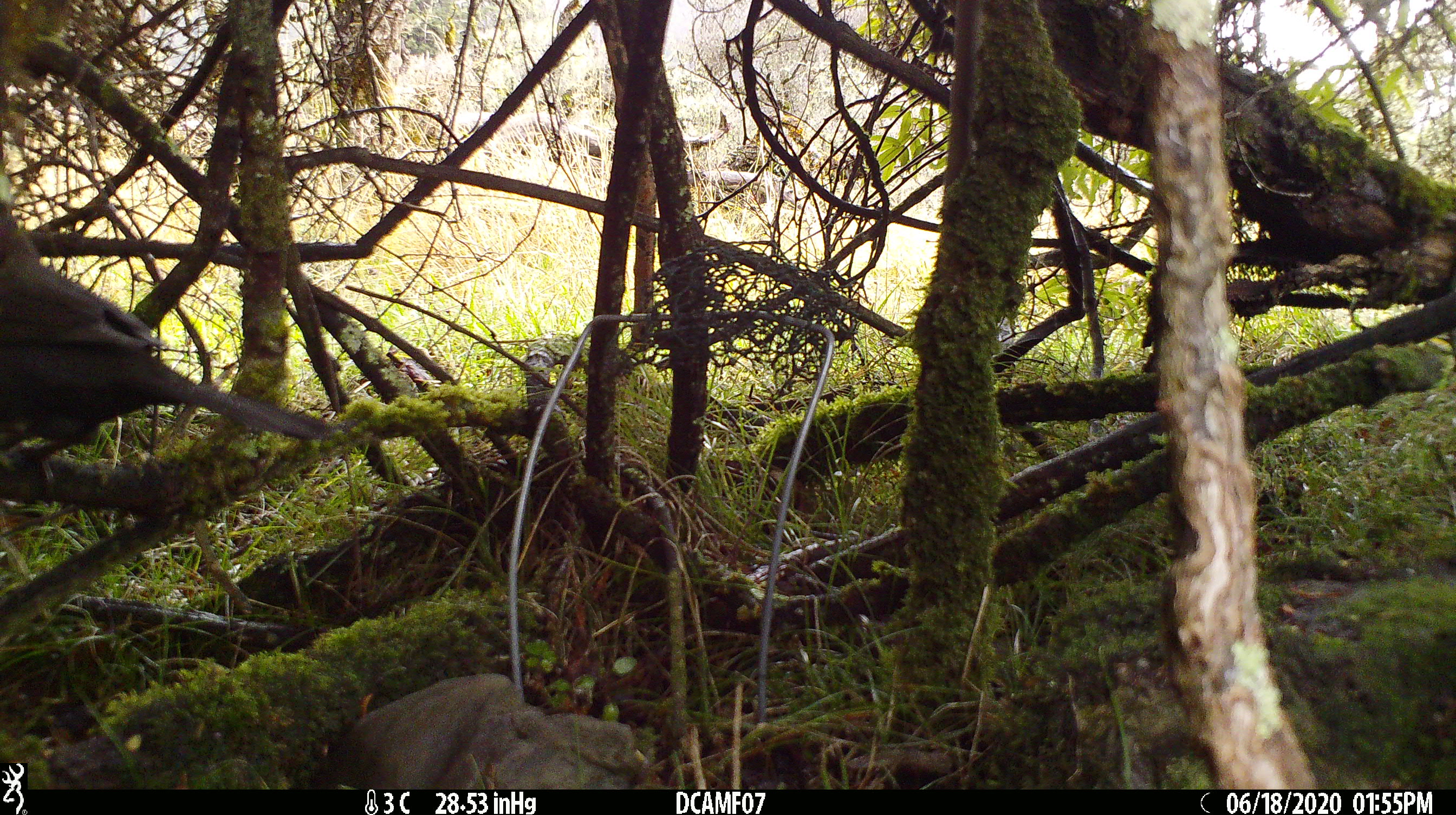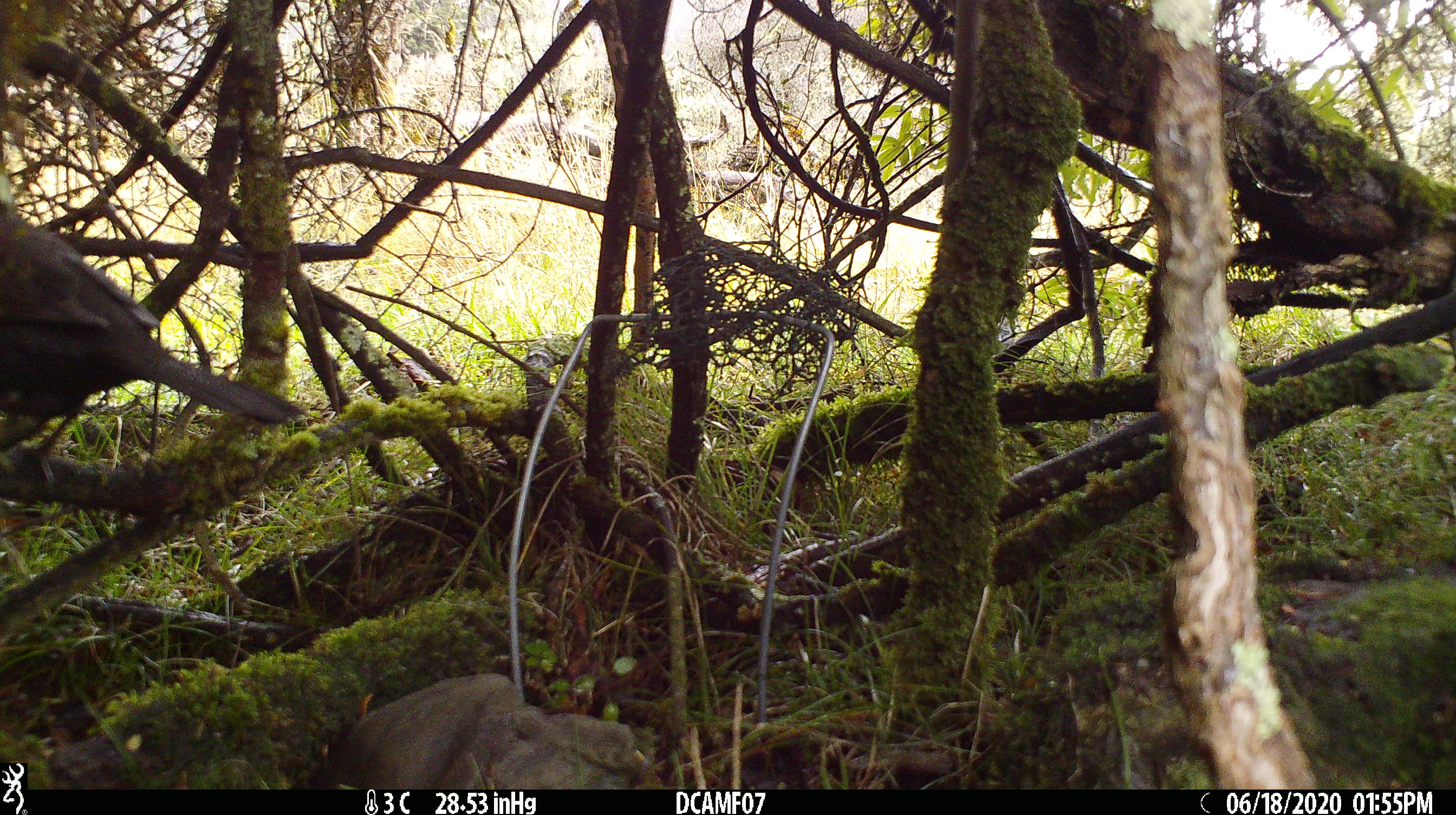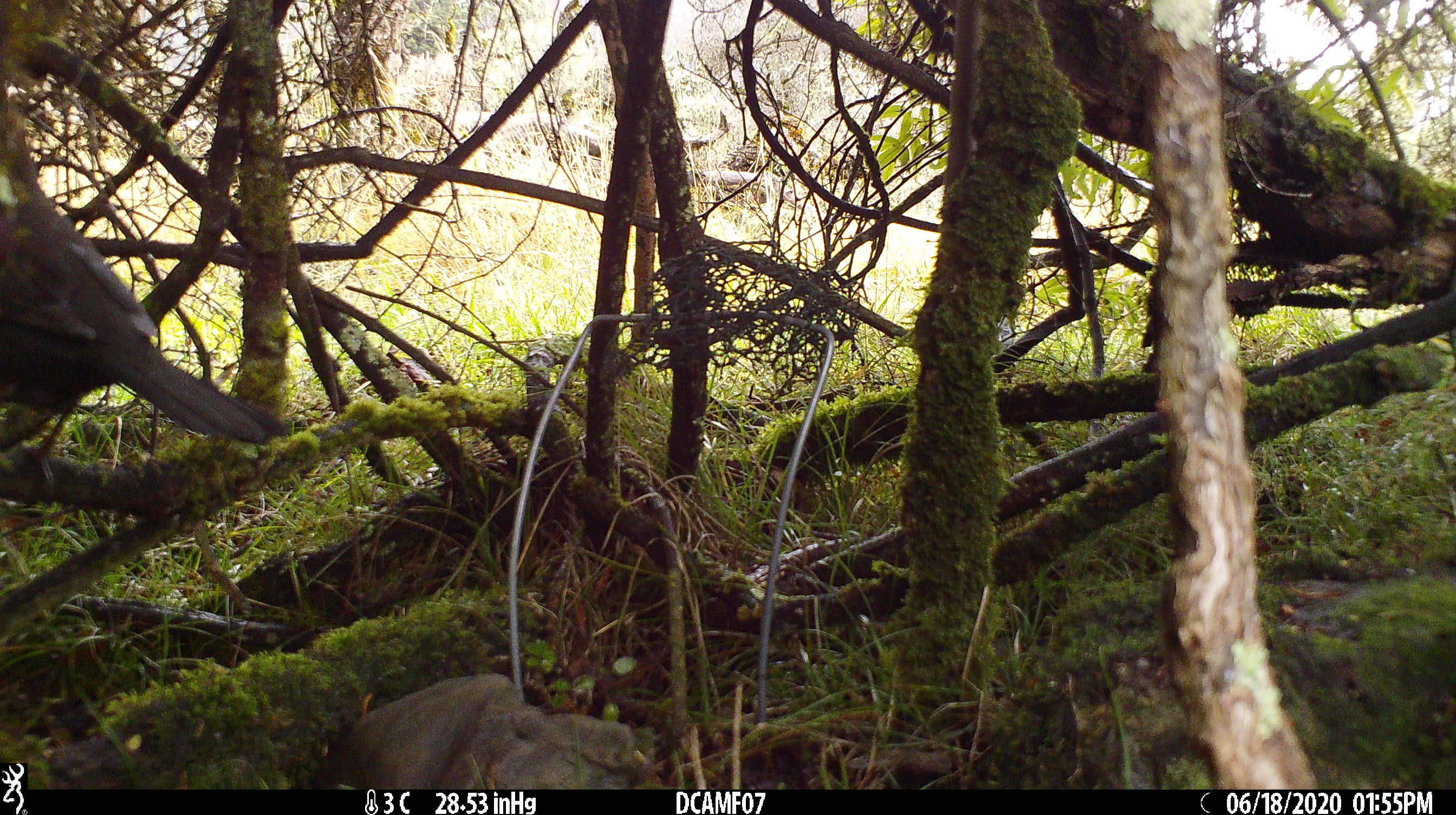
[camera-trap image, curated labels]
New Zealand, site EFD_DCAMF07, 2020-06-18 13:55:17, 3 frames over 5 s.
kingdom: Animalia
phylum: Chordata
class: Aves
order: Passeriformes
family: Turdidae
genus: Turdus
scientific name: Turdus philomelos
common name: song thrush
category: thrush